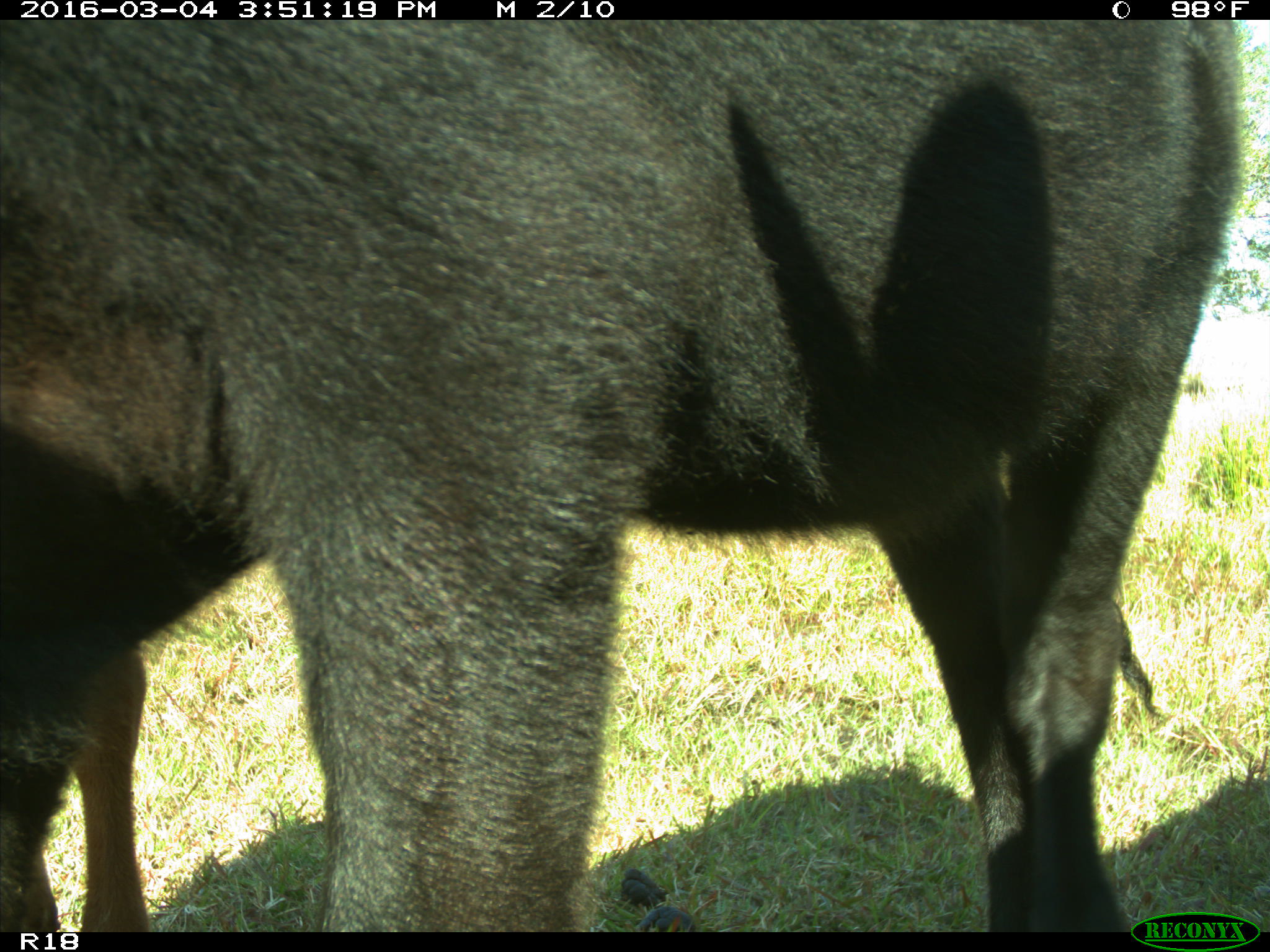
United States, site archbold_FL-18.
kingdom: Animalia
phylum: Chordata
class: Mammalia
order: Artiodactyla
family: Bovidae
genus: Bos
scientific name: Bos taurus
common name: domestic cow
Bos taurus (domestic cow).